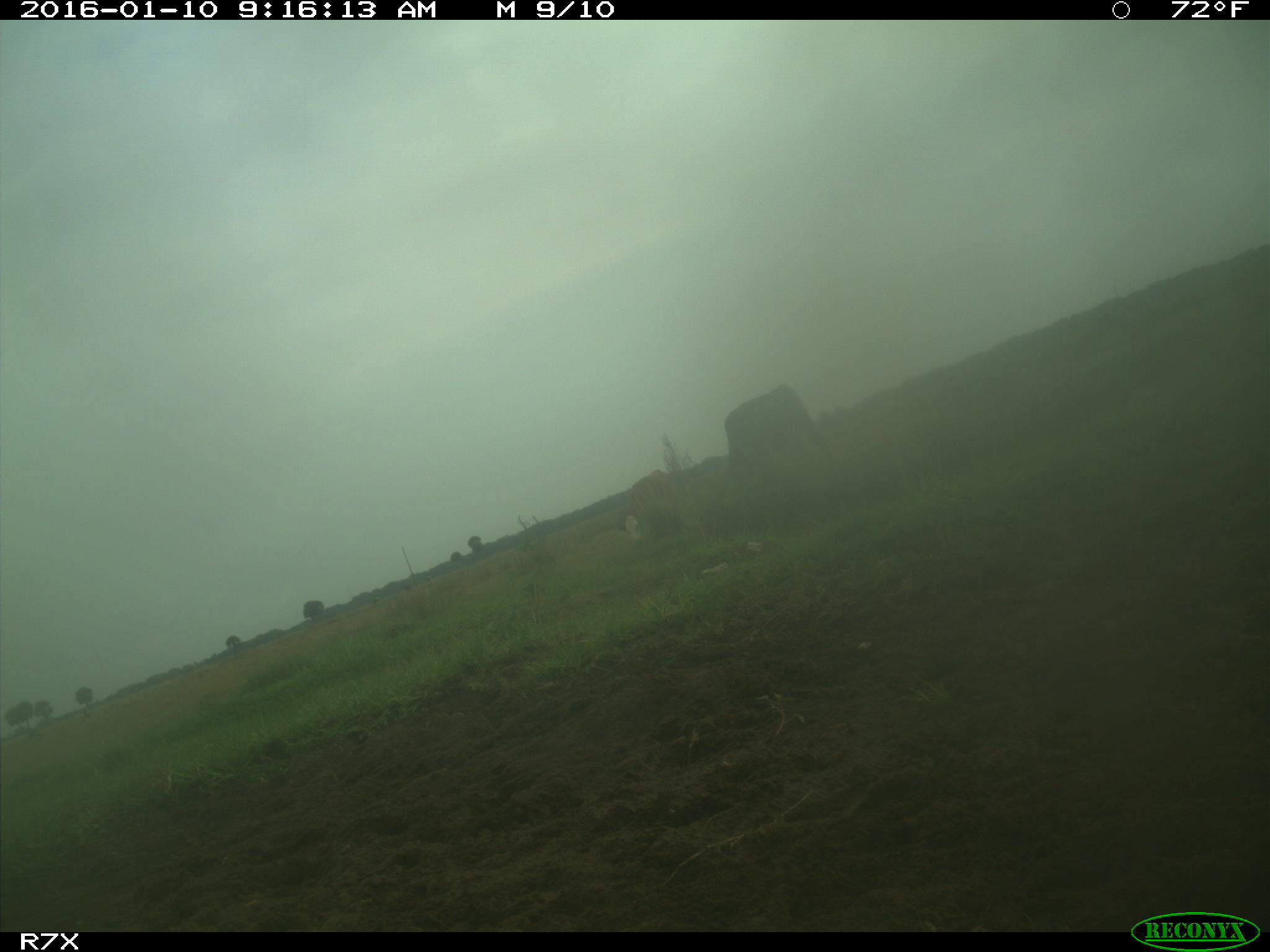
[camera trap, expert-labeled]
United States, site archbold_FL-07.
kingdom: Animalia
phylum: Chordata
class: Mammalia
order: Artiodactyla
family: Bovidae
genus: Bos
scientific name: Bos taurus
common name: domestic cow